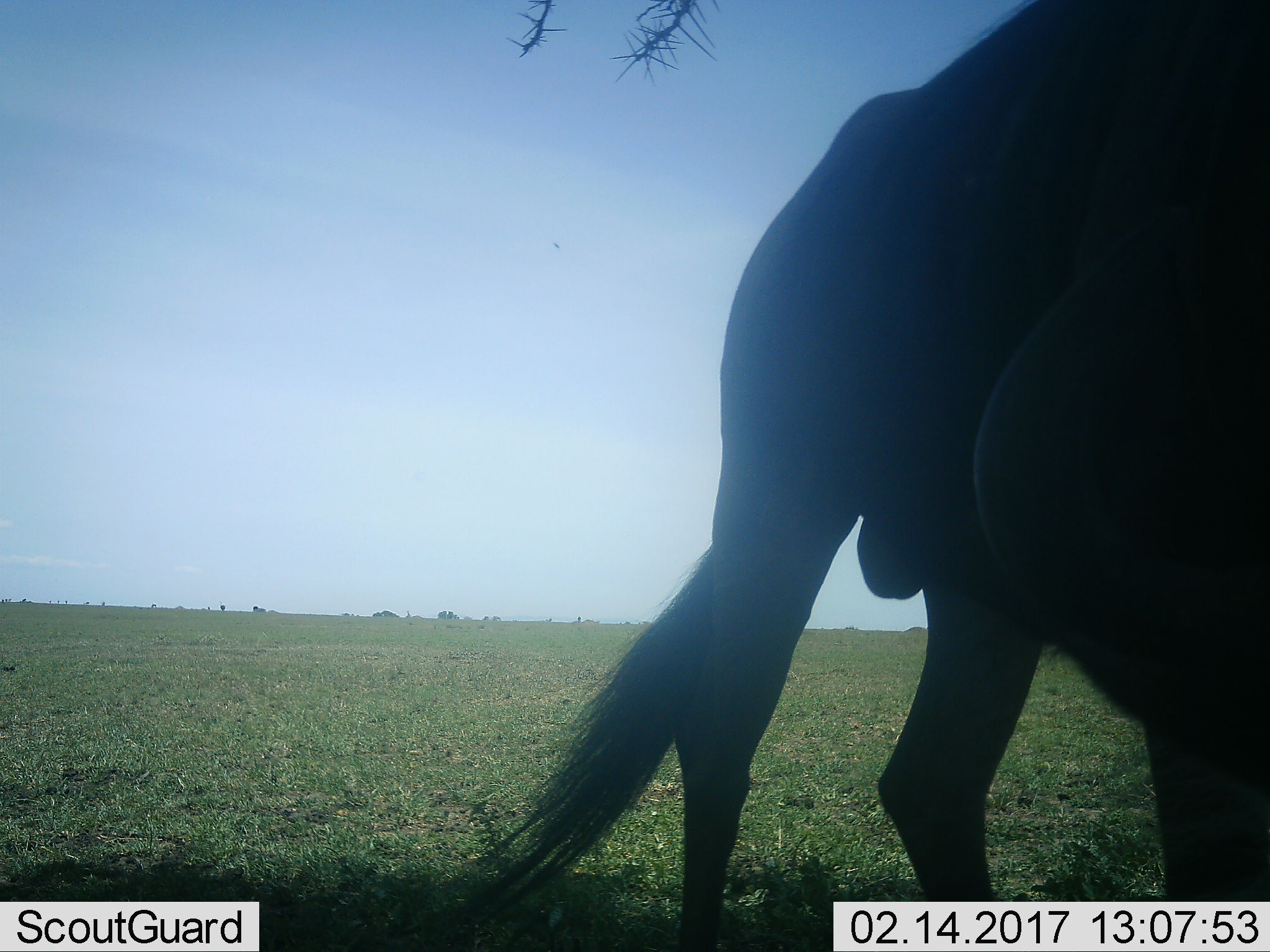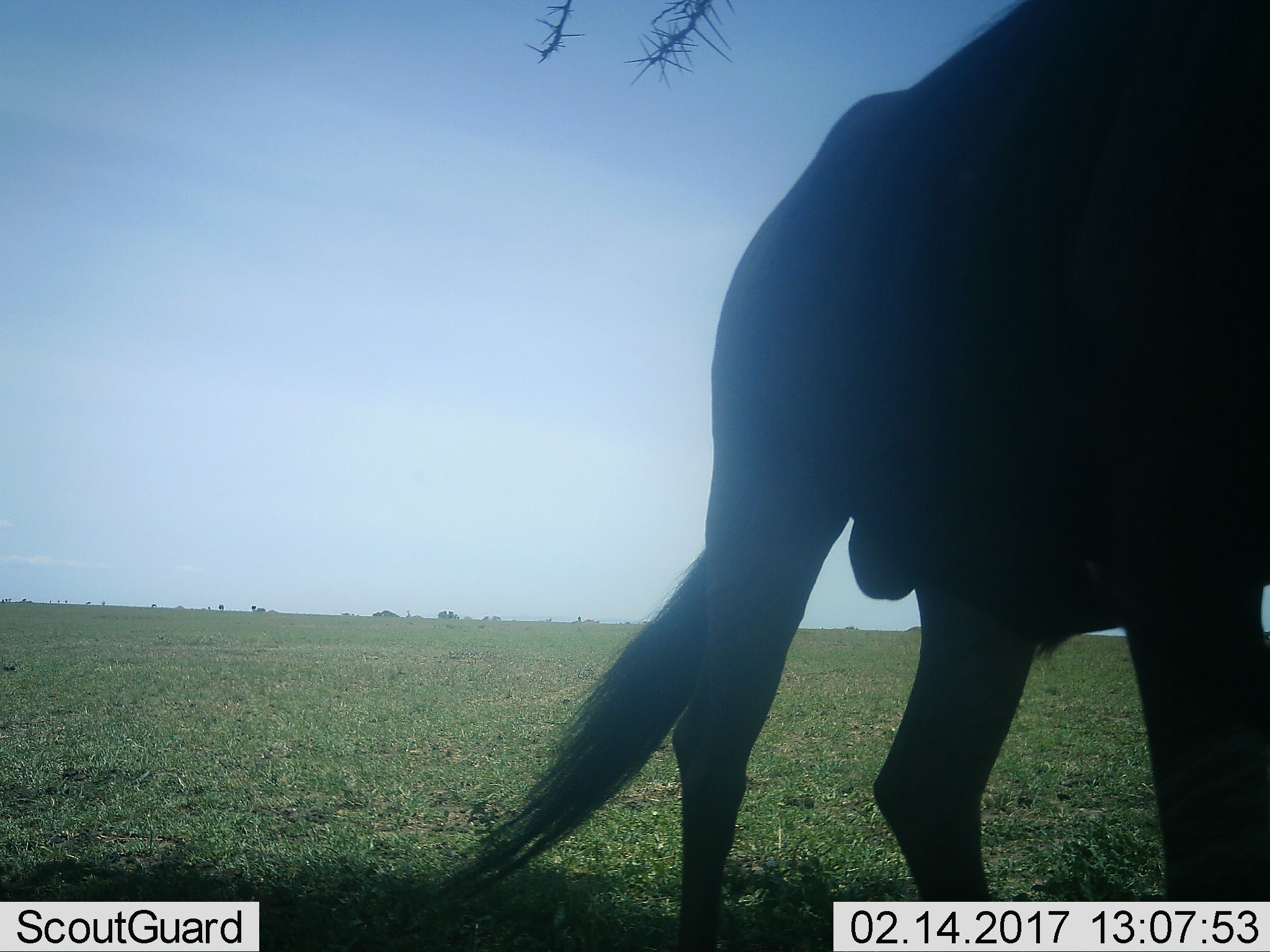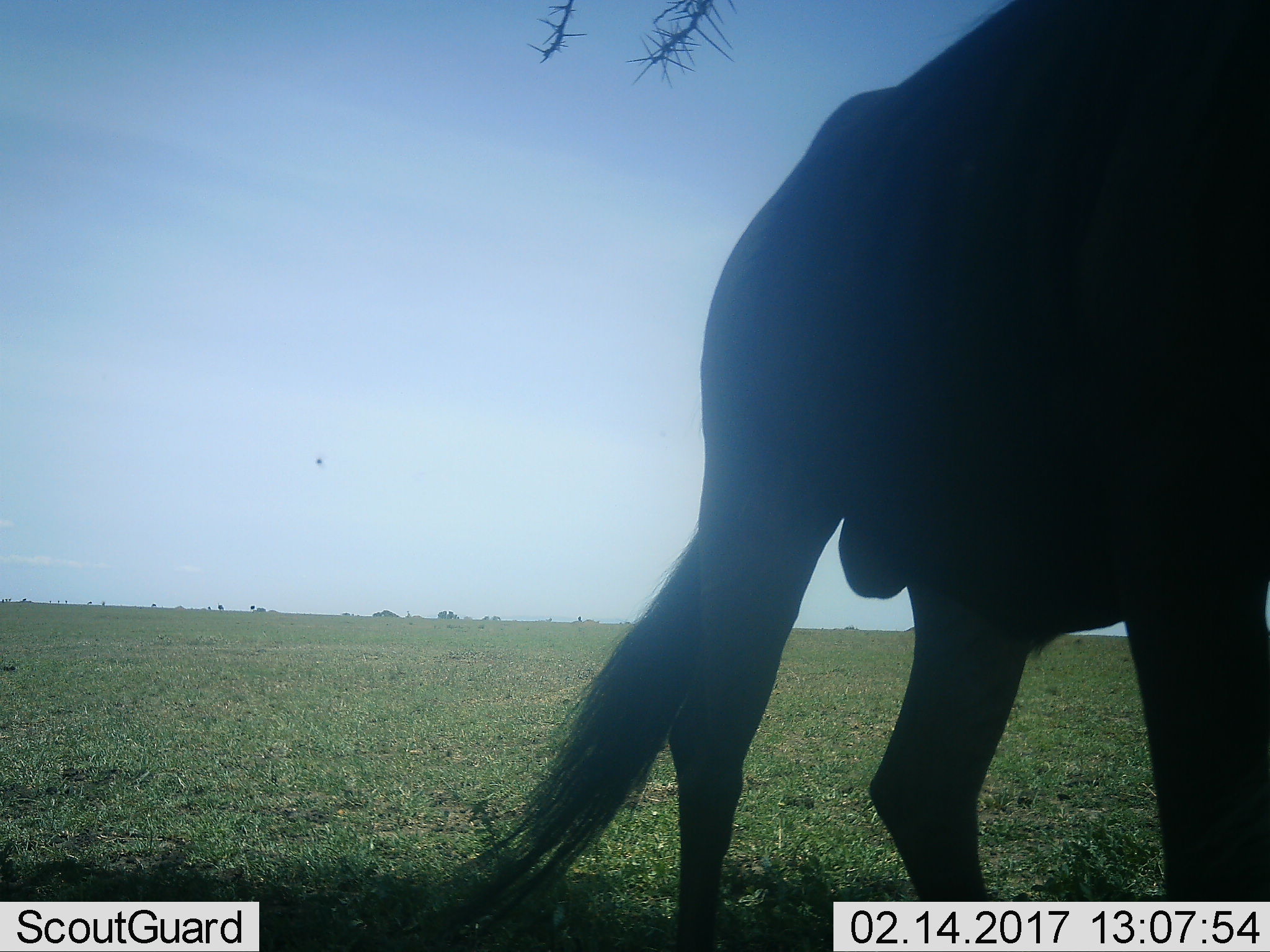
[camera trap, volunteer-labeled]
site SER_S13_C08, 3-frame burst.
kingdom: Animalia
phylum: Chordata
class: Mammalia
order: Artiodactyla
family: Bovidae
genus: Connochaetes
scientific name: Connochaetes taurinus taurinus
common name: blue wildebeest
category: wildebeestblue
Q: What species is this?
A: Wildebeestblue (blue wildebeest) (Connochaetes taurinus taurinus).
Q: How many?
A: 1.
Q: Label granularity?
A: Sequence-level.